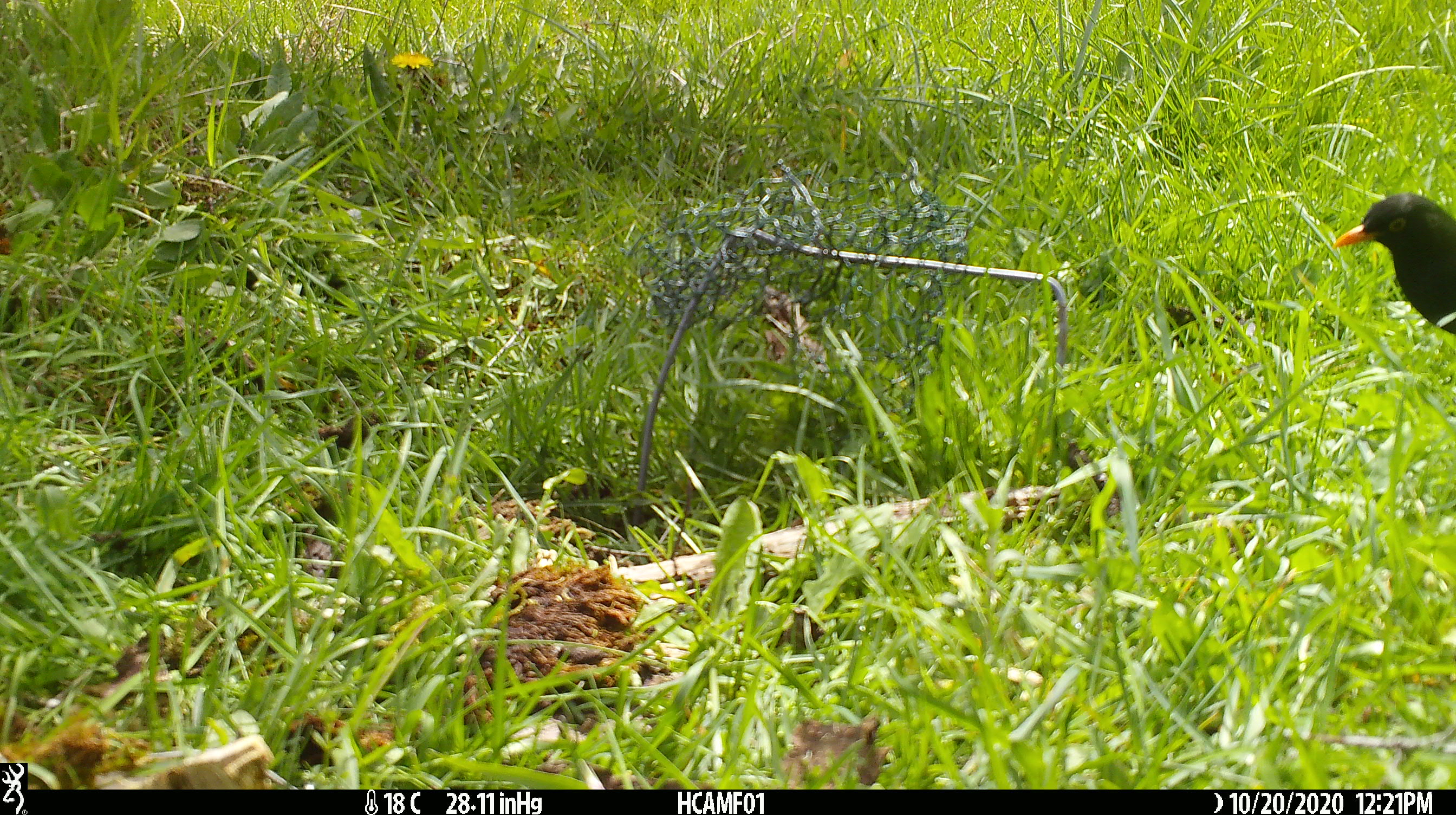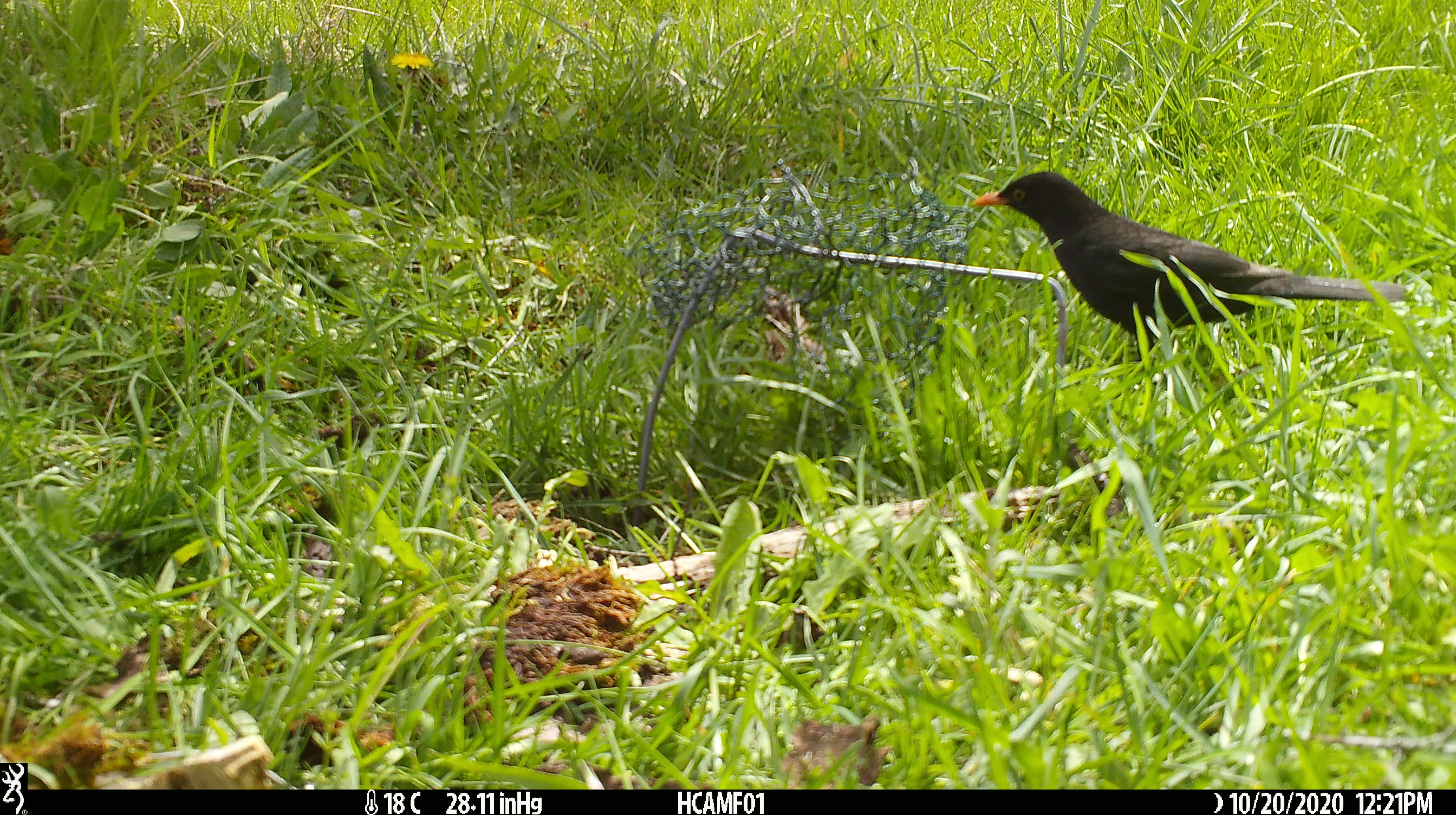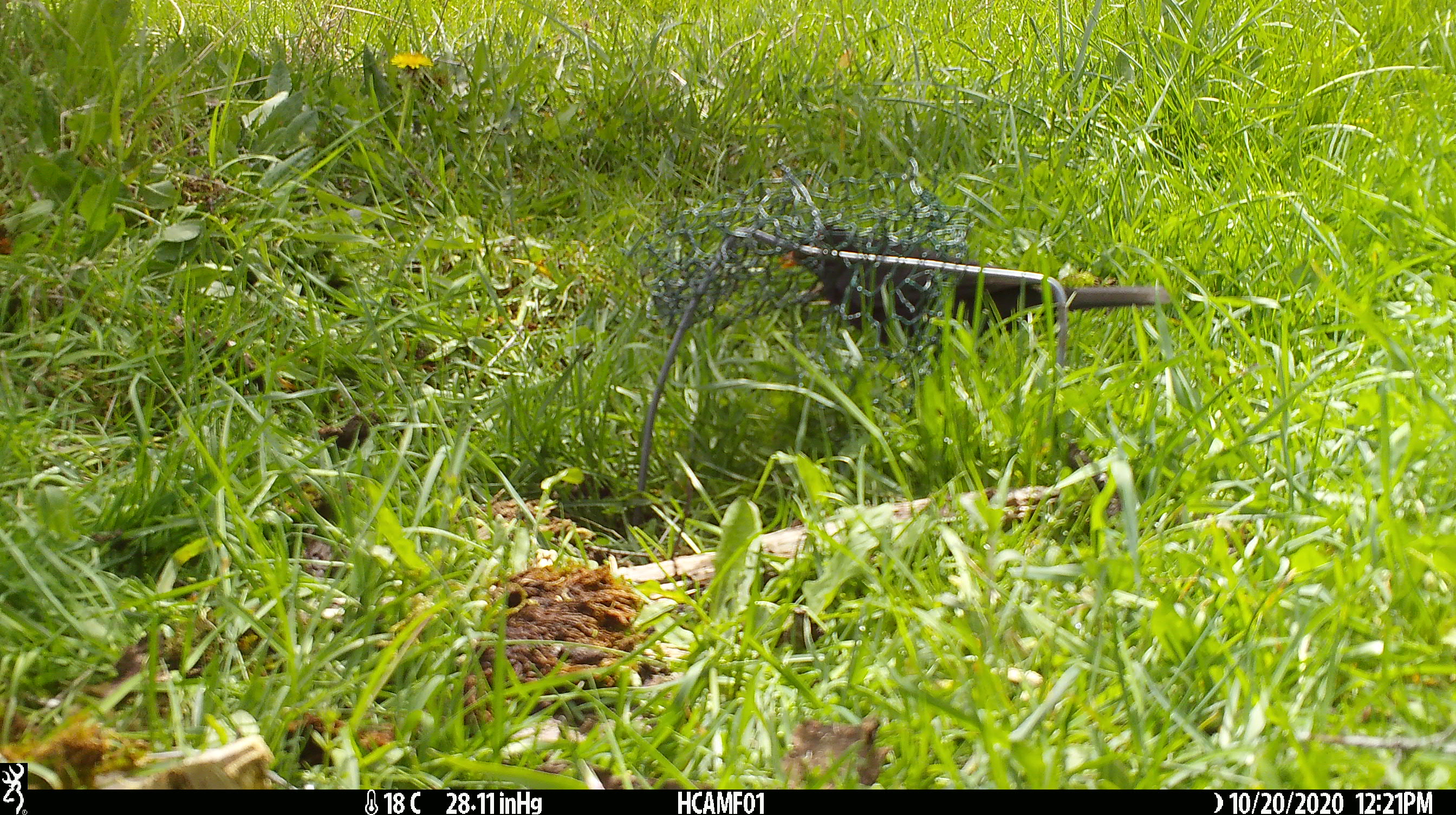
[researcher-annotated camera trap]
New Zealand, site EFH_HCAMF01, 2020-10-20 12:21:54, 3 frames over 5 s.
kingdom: Animalia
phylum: Chordata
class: Aves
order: Passeriformes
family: Turdidae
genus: Turdus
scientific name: Turdus merula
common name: eurasian blackbird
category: blackbird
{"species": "blackbird (eurasian blackbird) (Turdus merula)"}